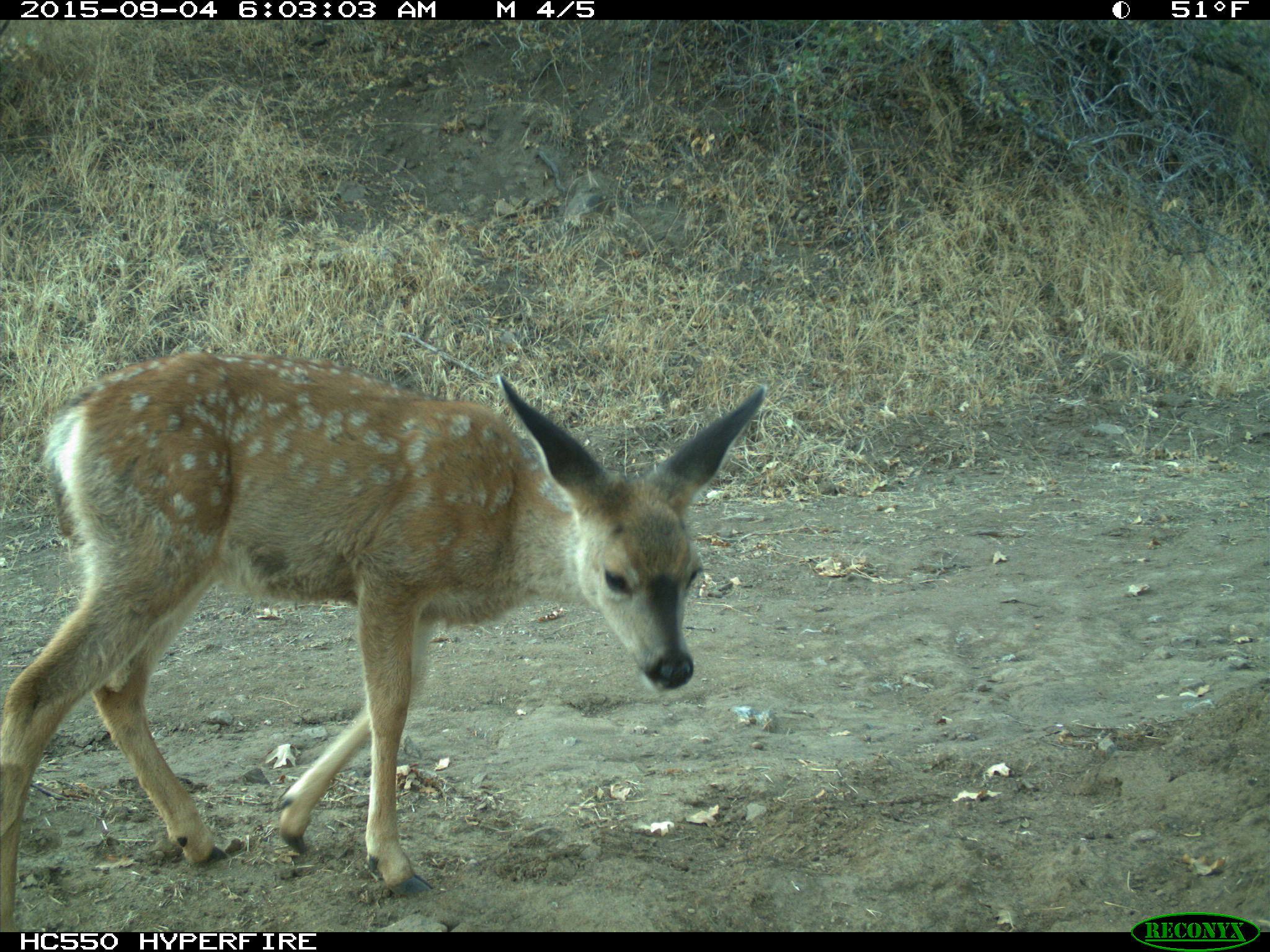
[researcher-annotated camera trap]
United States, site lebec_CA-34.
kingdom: Animalia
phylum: Chordata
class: Mammalia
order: Artiodactyla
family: Cervidae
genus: Odocoileus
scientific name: Odocoileus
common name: deer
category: unidentified deer